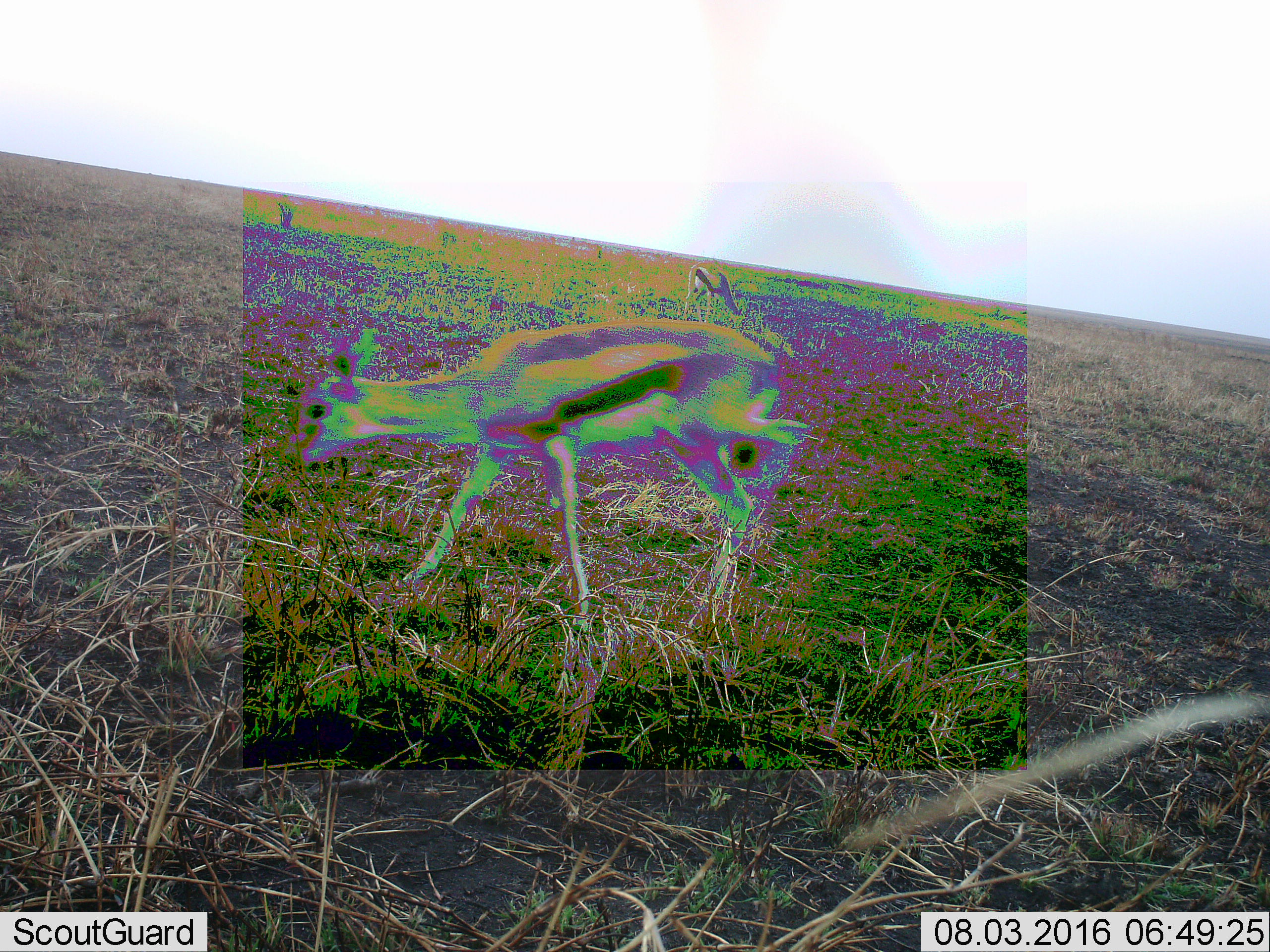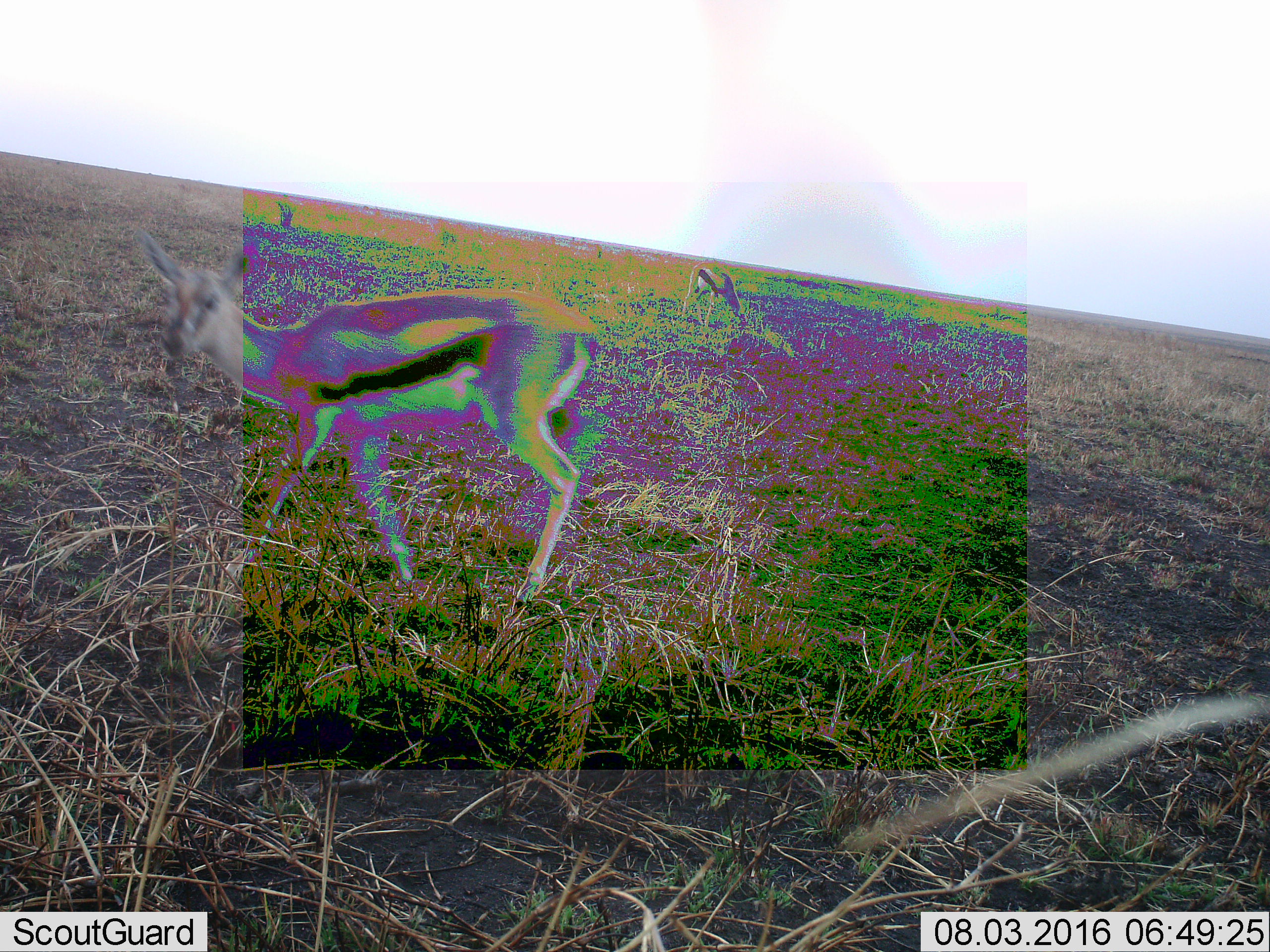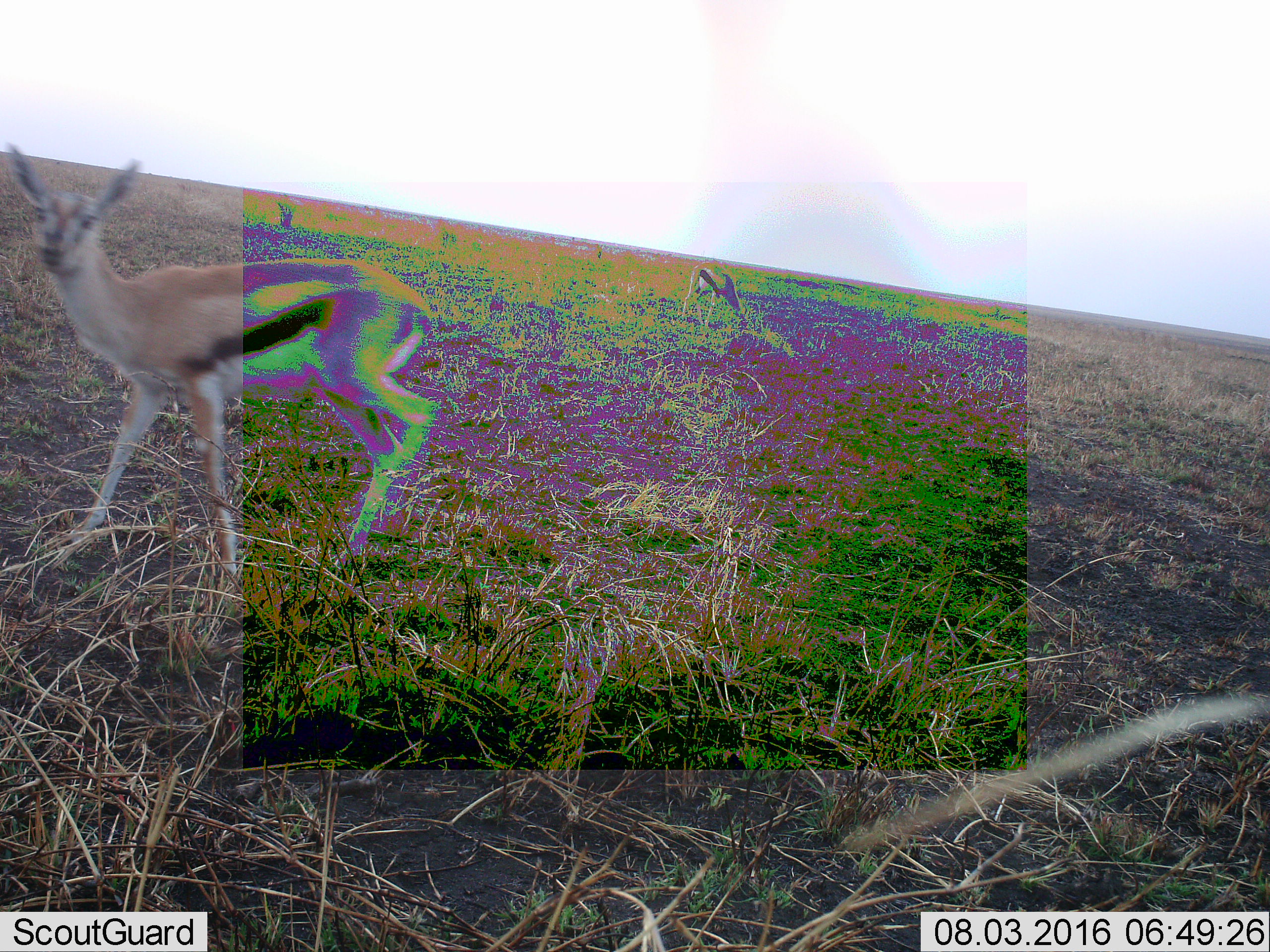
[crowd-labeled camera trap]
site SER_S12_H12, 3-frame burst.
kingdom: Animalia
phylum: Chordata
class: Mammalia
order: Artiodactyla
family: Bovidae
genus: Eudorcas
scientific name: Eudorcas thomsonii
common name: thomson's gazelle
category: gazellethomsons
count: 2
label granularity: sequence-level